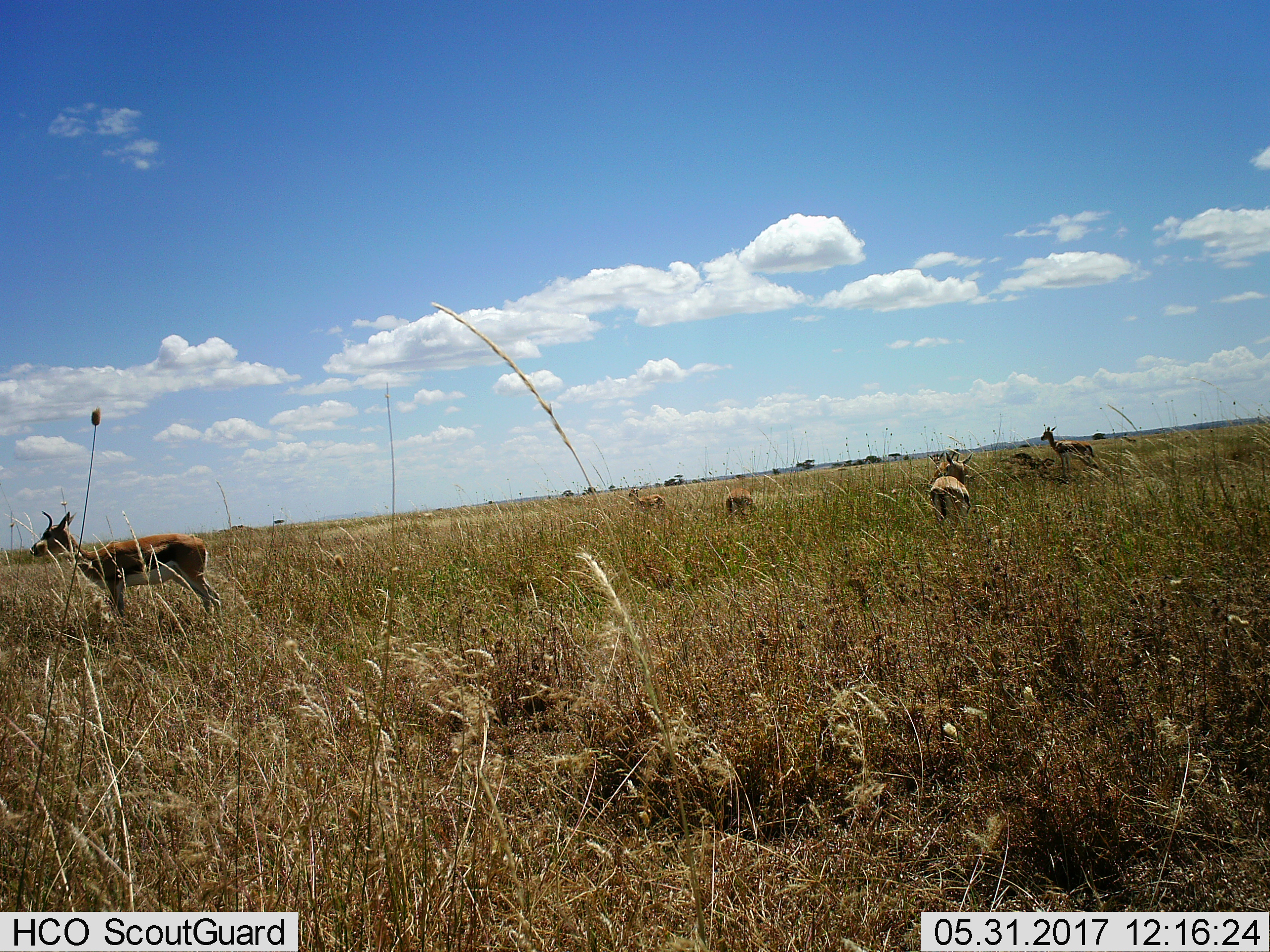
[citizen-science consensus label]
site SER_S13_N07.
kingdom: Animalia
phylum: Chordata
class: Mammalia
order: Artiodactyla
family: Bovidae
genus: Eudorcas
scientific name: Eudorcas thomsonii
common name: thomson's gazelle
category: gazellethomsons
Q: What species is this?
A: Gazellethomsons (thomson's gazelle) (Eudorcas thomsonii).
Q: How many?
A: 7.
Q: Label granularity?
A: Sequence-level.